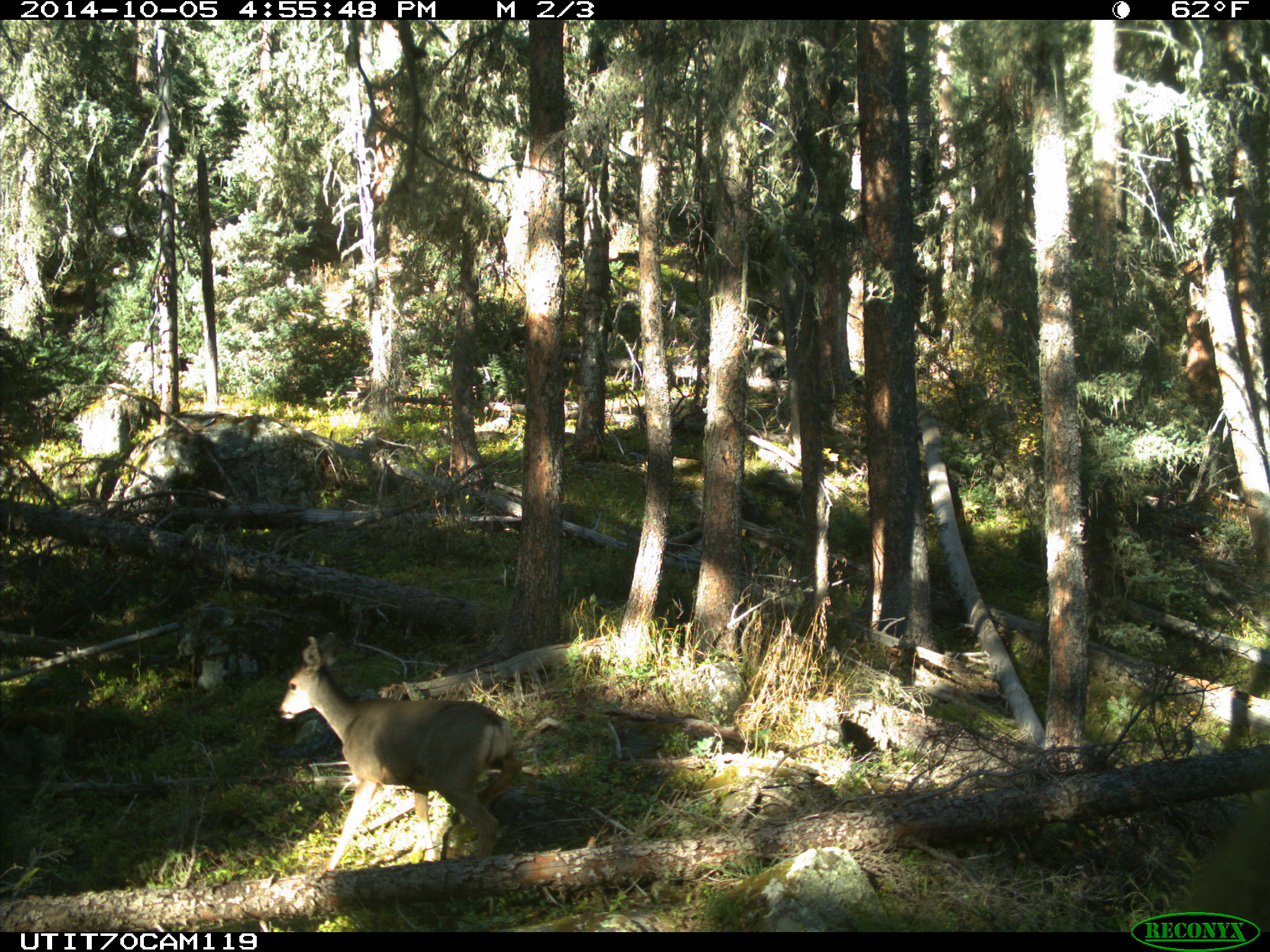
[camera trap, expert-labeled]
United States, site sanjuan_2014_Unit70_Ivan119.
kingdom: Animalia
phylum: Chordata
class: Mammalia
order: Artiodactyla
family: Cervidae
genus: Odocoileus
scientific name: Odocoileus hemionus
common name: mule deer